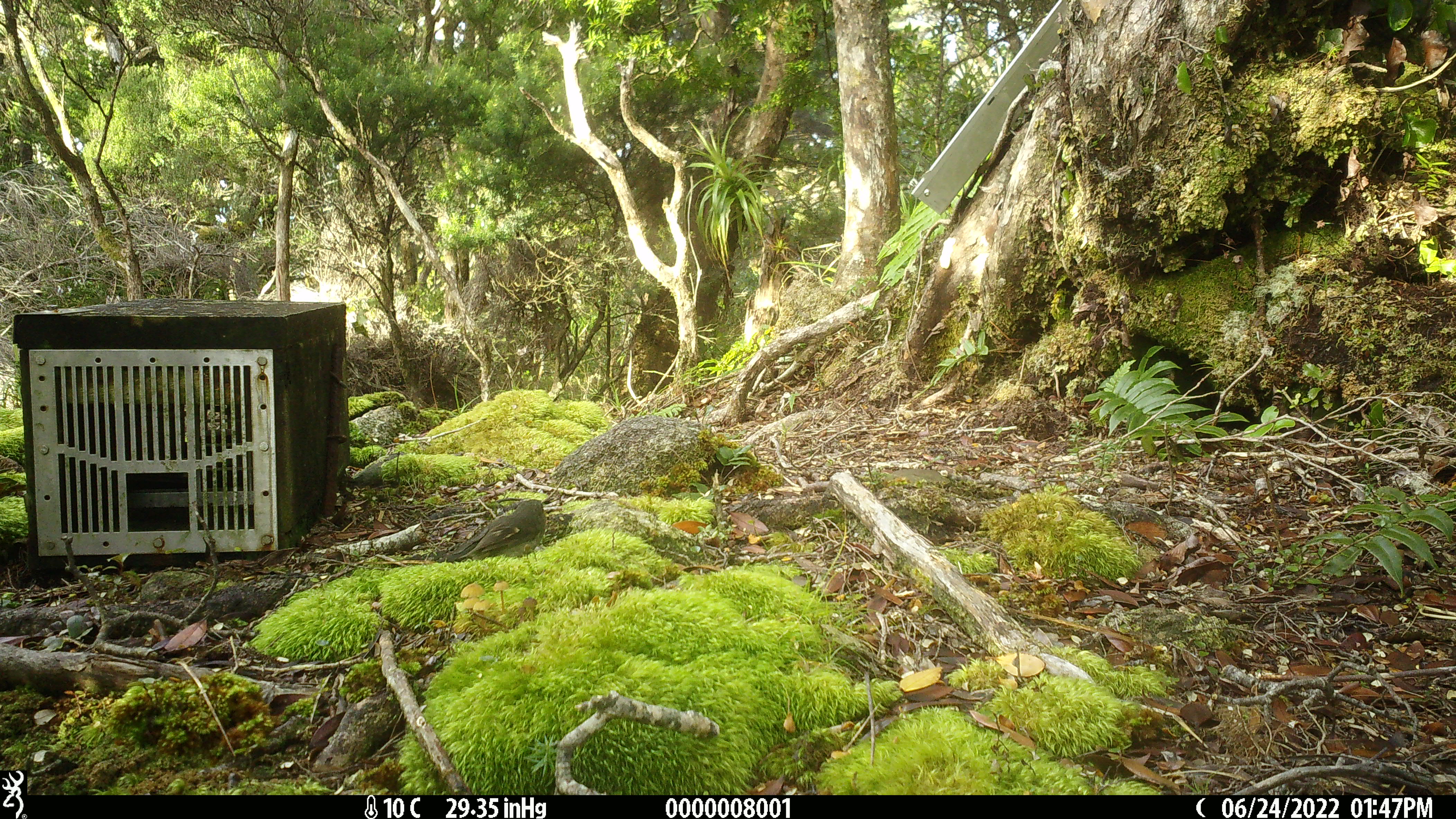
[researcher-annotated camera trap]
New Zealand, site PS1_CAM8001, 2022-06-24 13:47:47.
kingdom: Animalia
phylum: Chordata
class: Aves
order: Passeriformes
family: Petroicidae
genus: Petroica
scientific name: Petroica macrocephala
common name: tomtit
Tomtit (Petroica macrocephala).